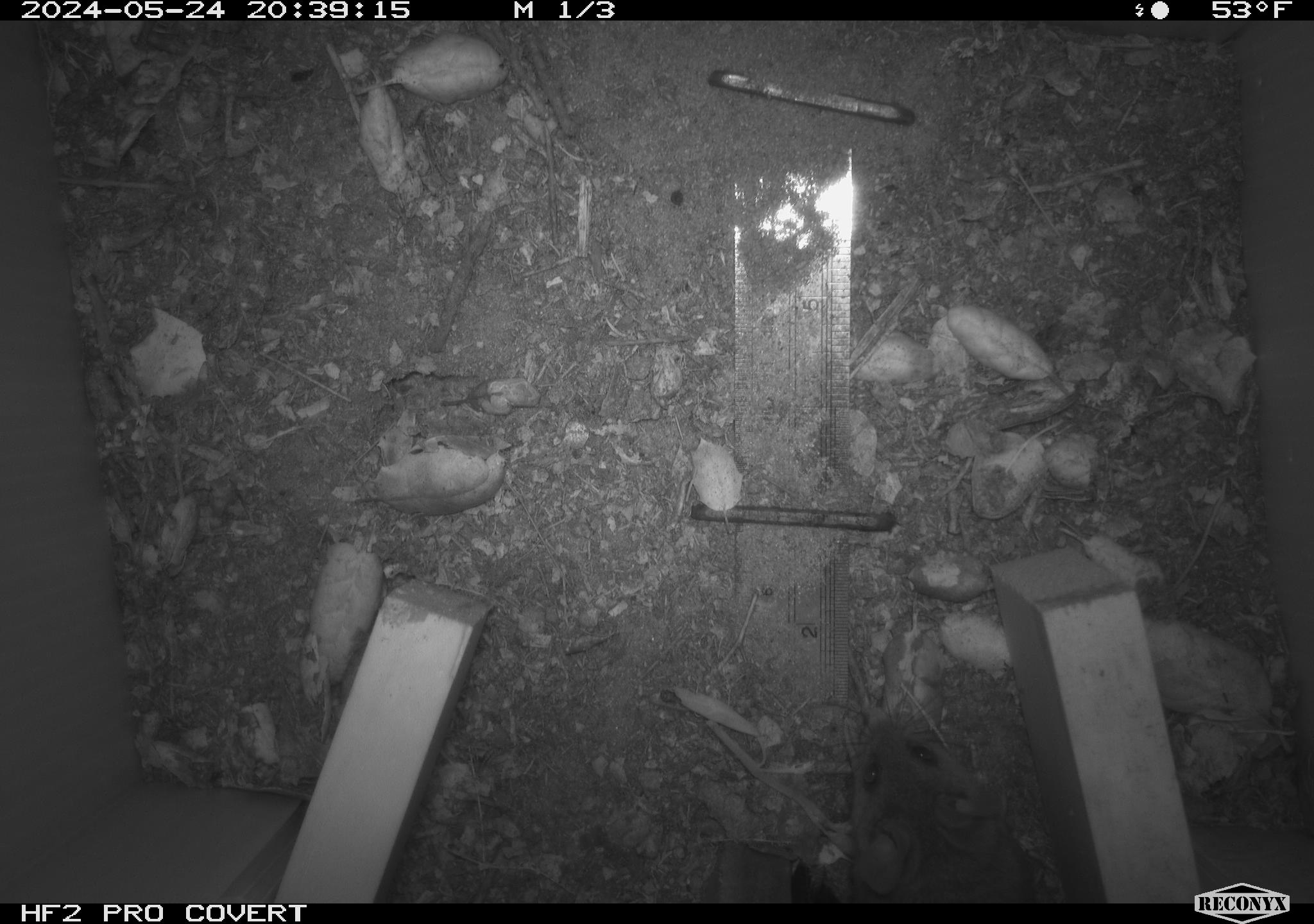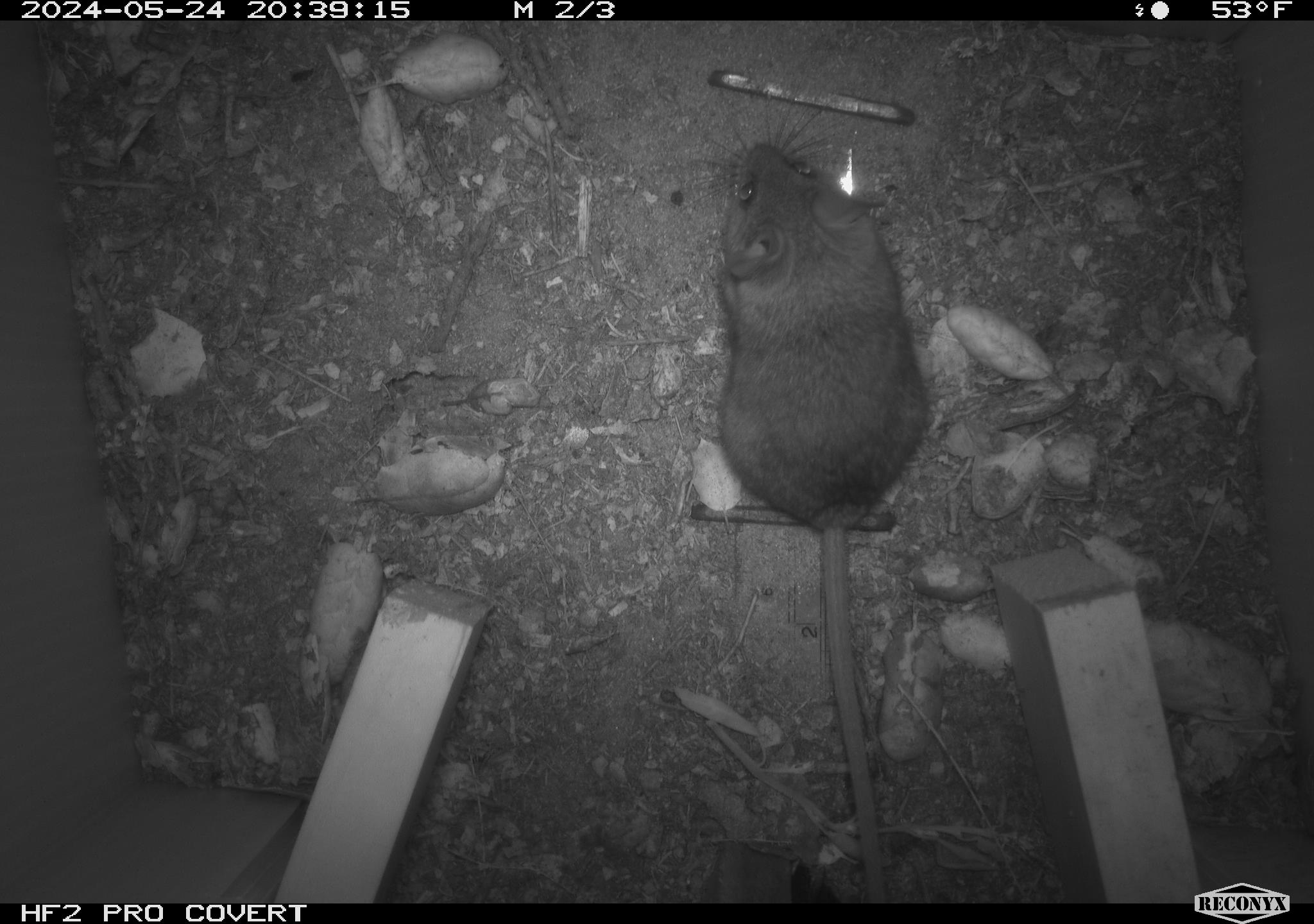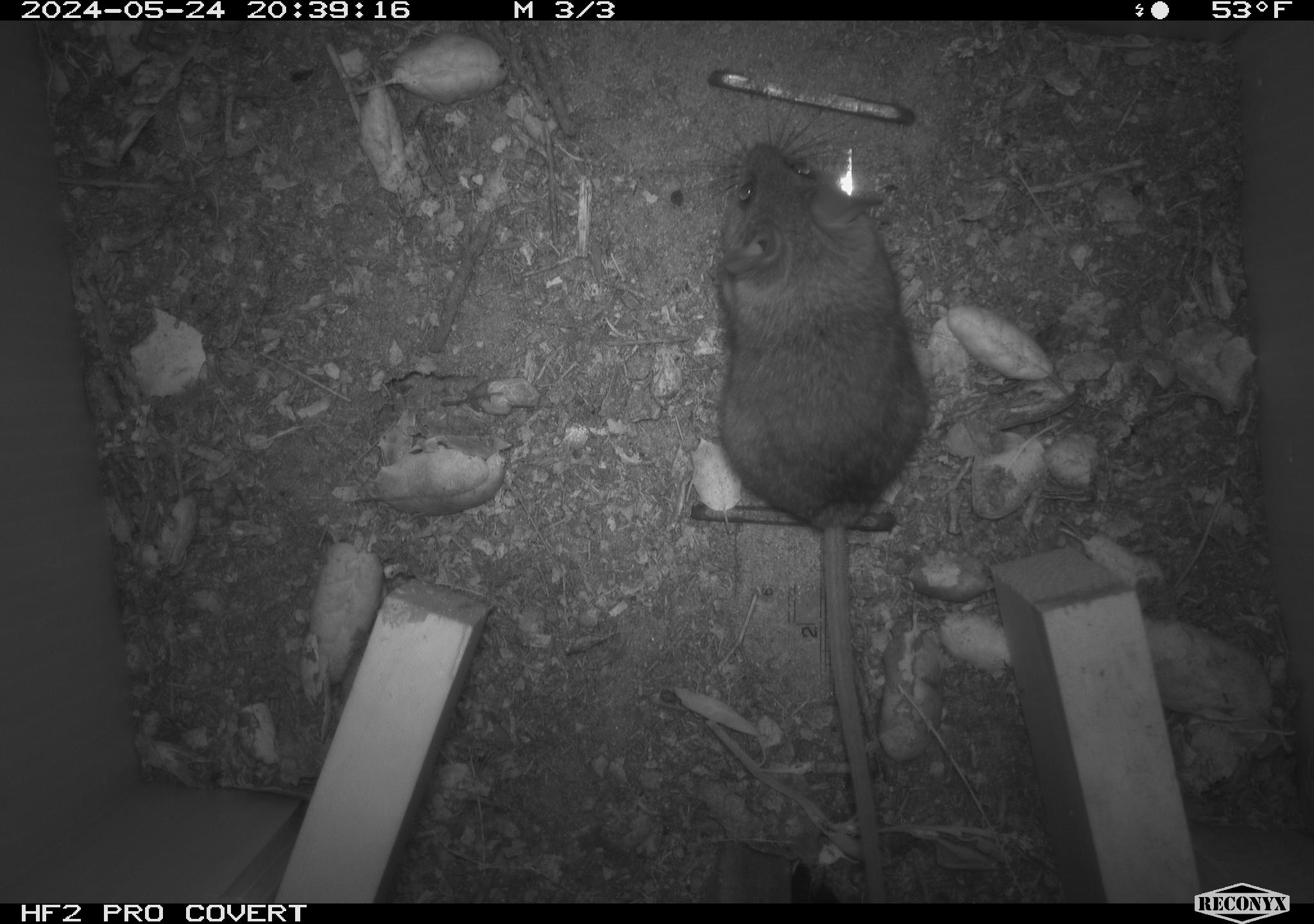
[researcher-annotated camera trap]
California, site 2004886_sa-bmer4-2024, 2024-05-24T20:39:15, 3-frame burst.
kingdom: Animalia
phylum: Chordata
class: Mammalia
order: Rodentia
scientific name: Rodentia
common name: mouse species